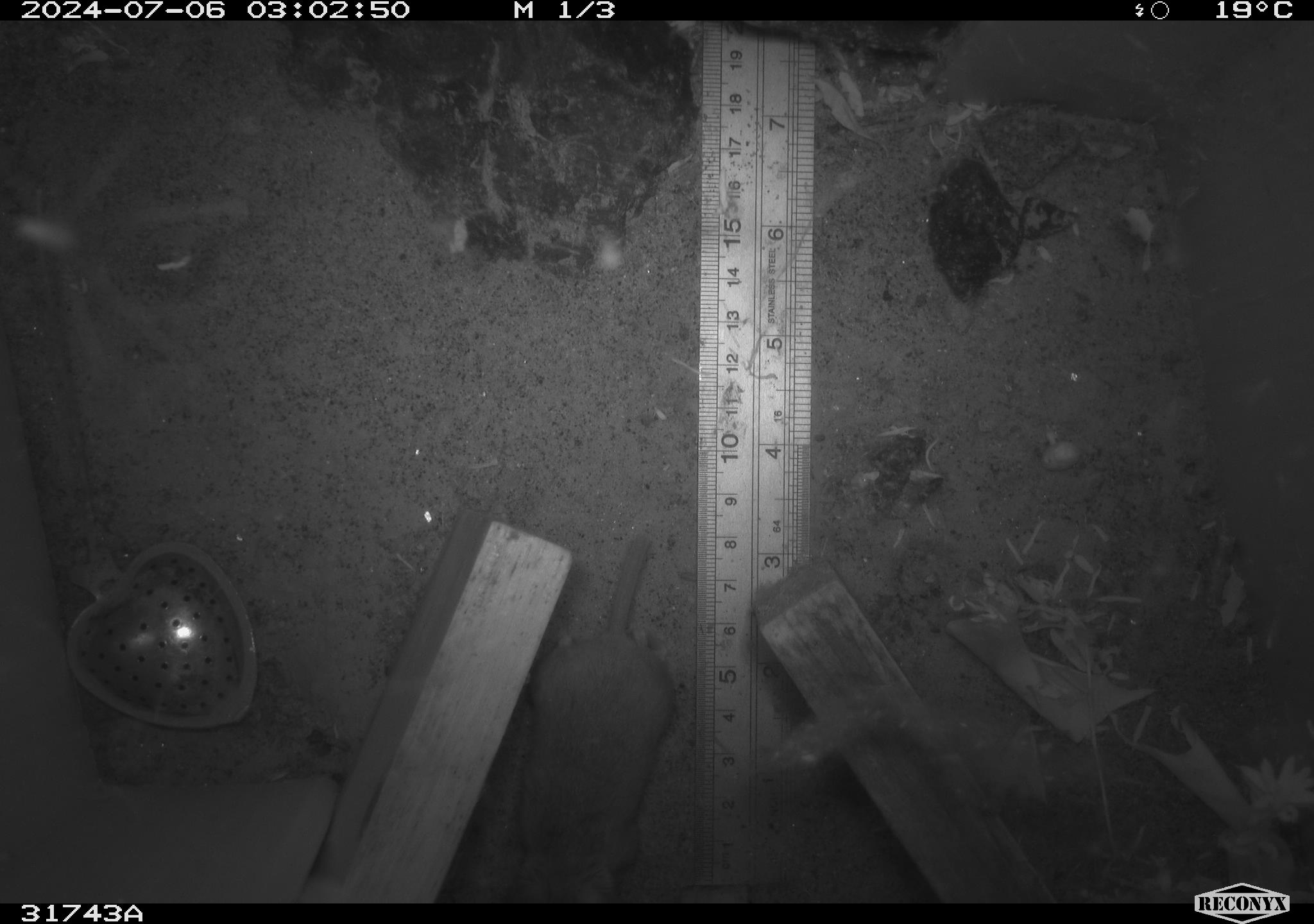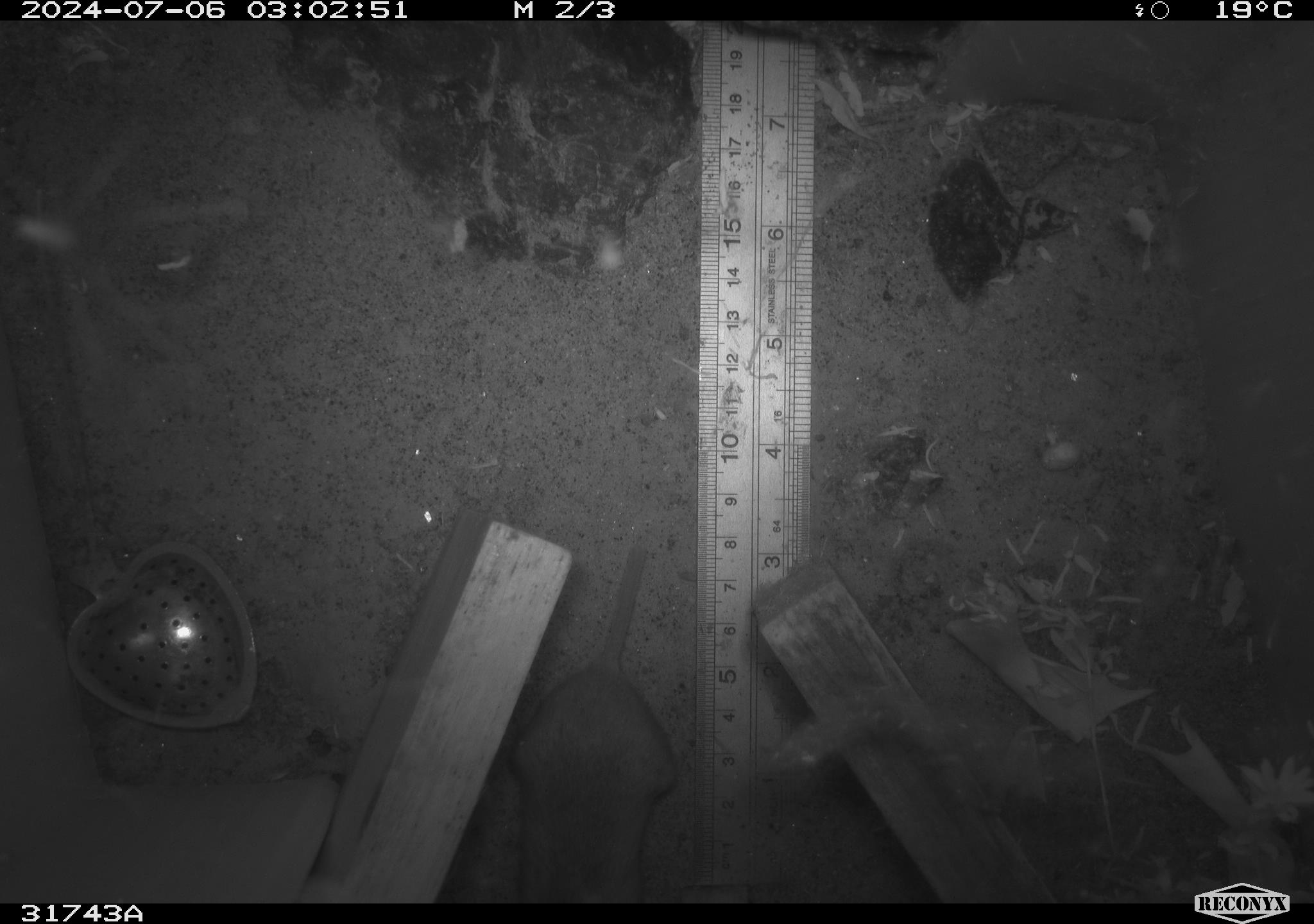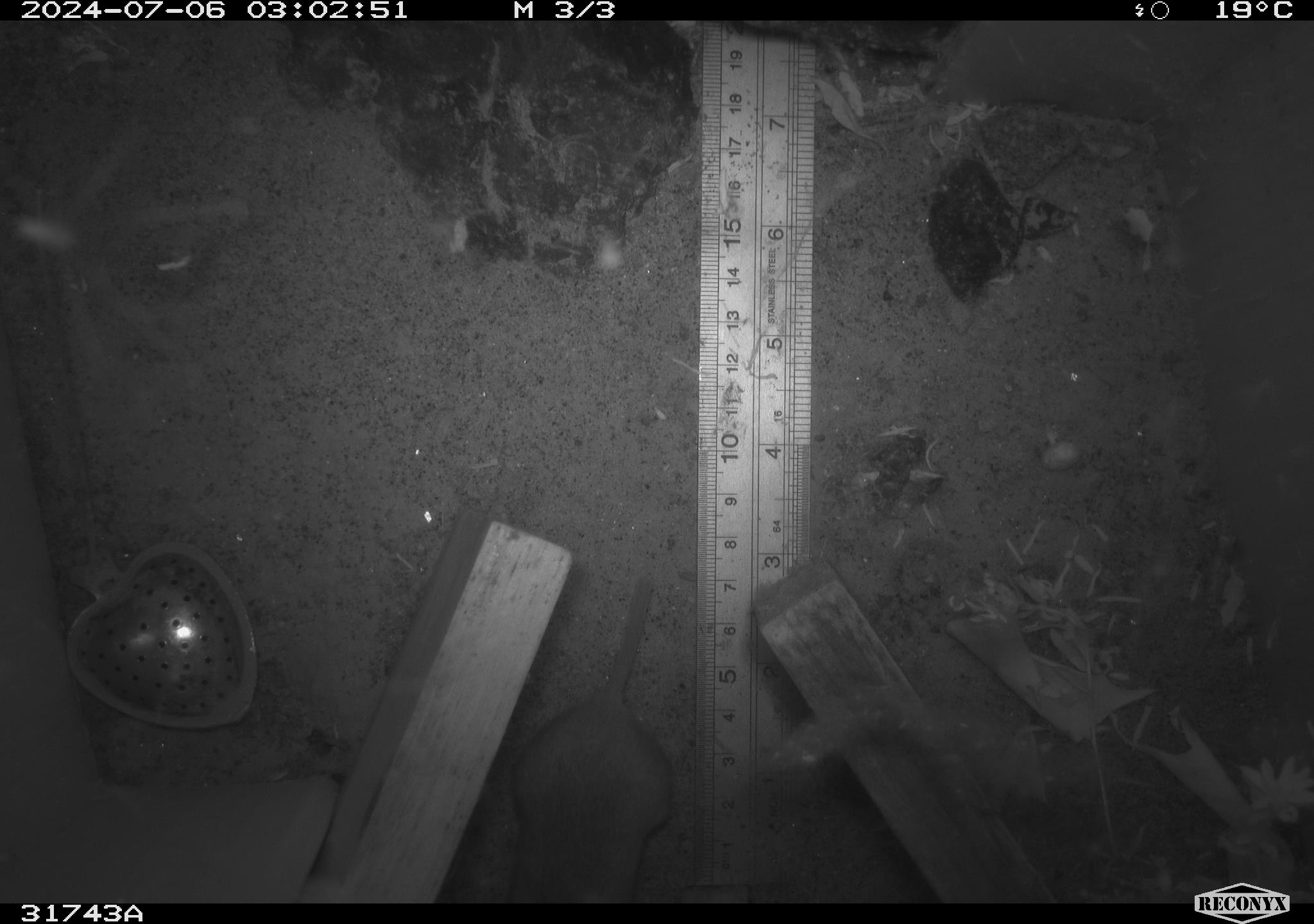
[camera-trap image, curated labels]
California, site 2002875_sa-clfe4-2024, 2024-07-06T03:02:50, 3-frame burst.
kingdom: Animalia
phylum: Chordata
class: Mammalia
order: Rodentia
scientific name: Rodentia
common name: rodent